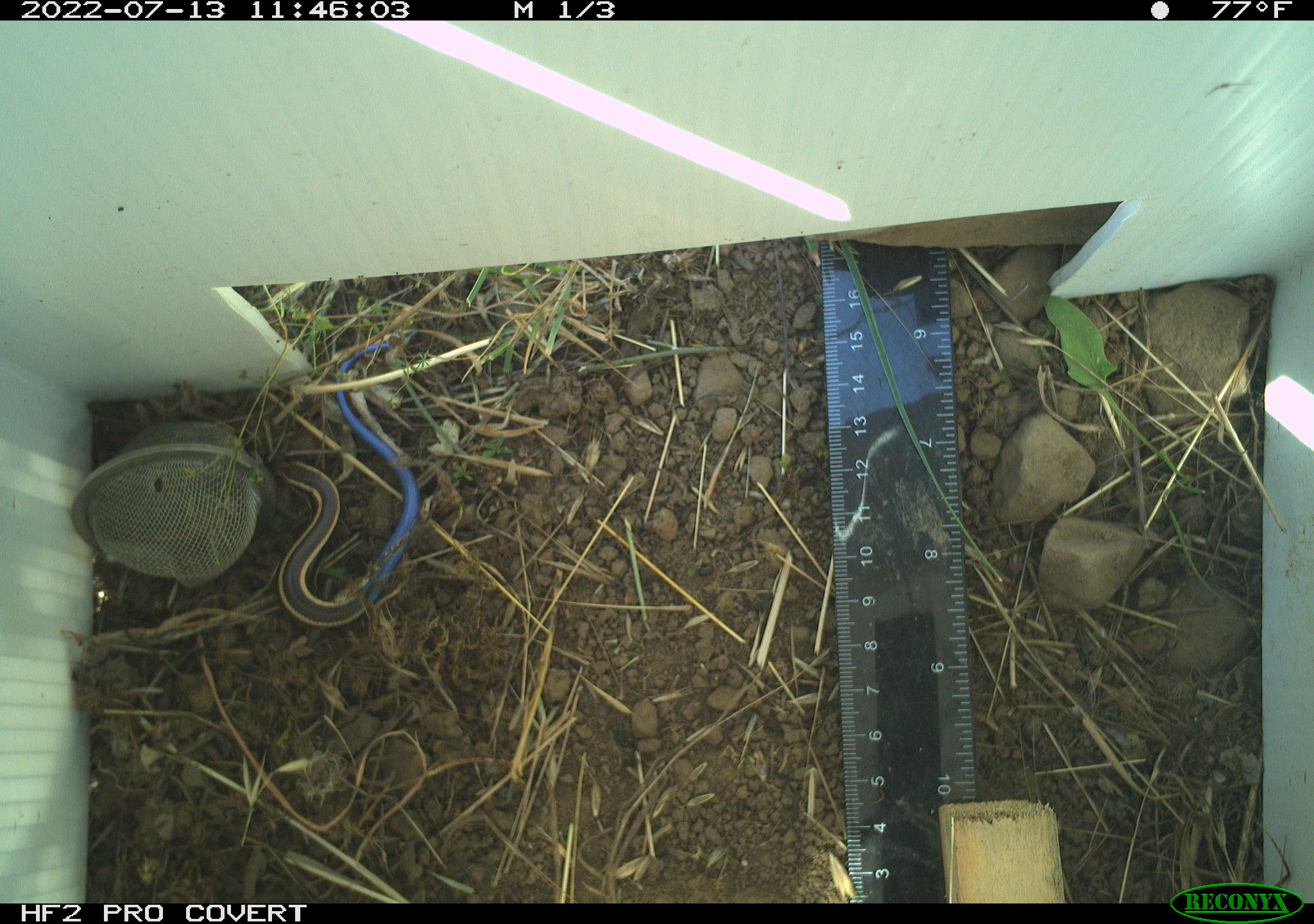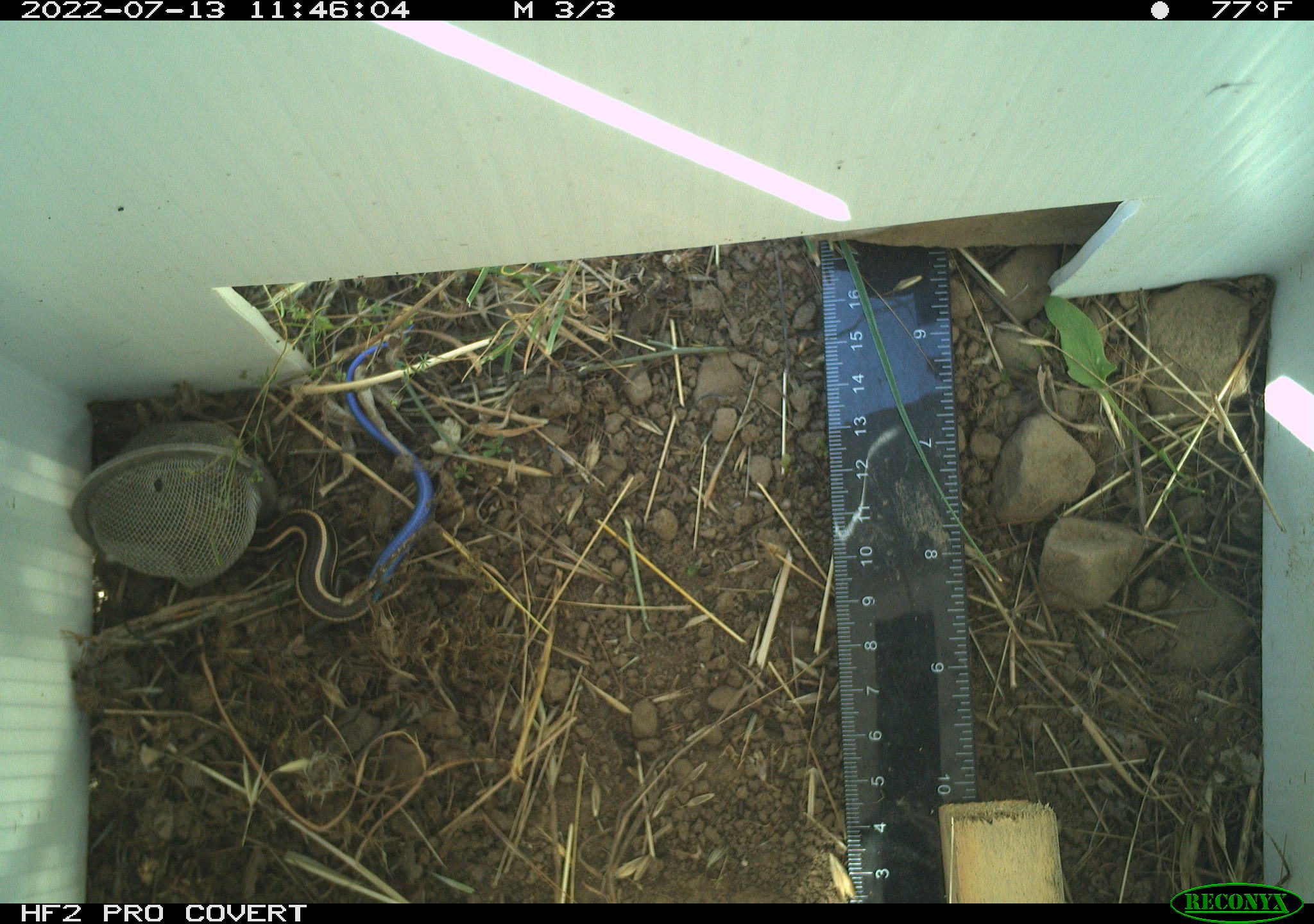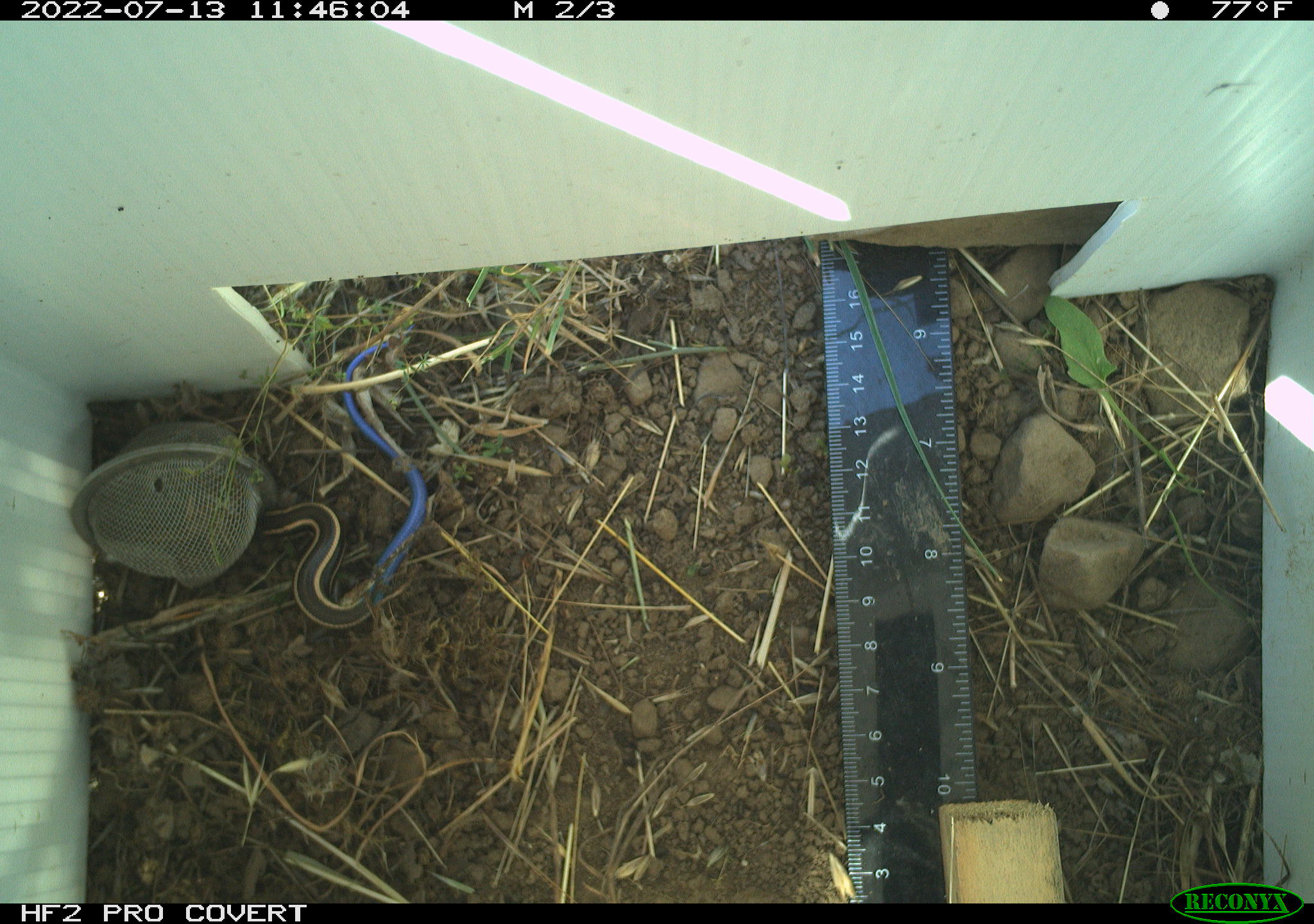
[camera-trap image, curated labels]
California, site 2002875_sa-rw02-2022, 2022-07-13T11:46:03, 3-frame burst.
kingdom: Animalia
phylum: Chordata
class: Reptilia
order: Squamata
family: Scincidae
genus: Plestiodon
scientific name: Plestiodon skiltonianus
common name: western skink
Western skink (Plestiodon skiltonianus).